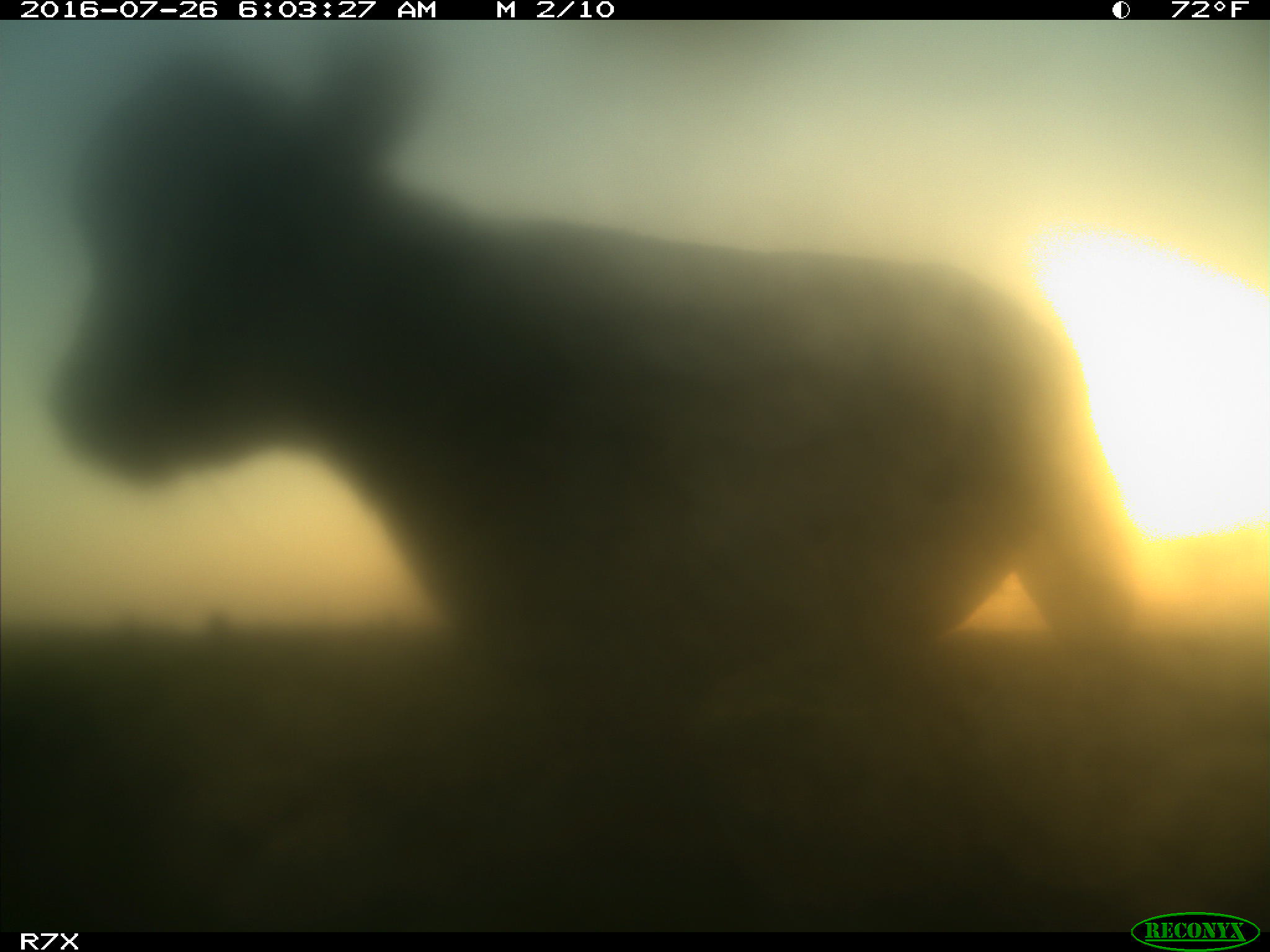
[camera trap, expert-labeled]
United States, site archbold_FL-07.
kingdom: Animalia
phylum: Chordata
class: Mammalia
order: Artiodactyla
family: Bovidae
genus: Bos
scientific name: Bos taurus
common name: domestic cow